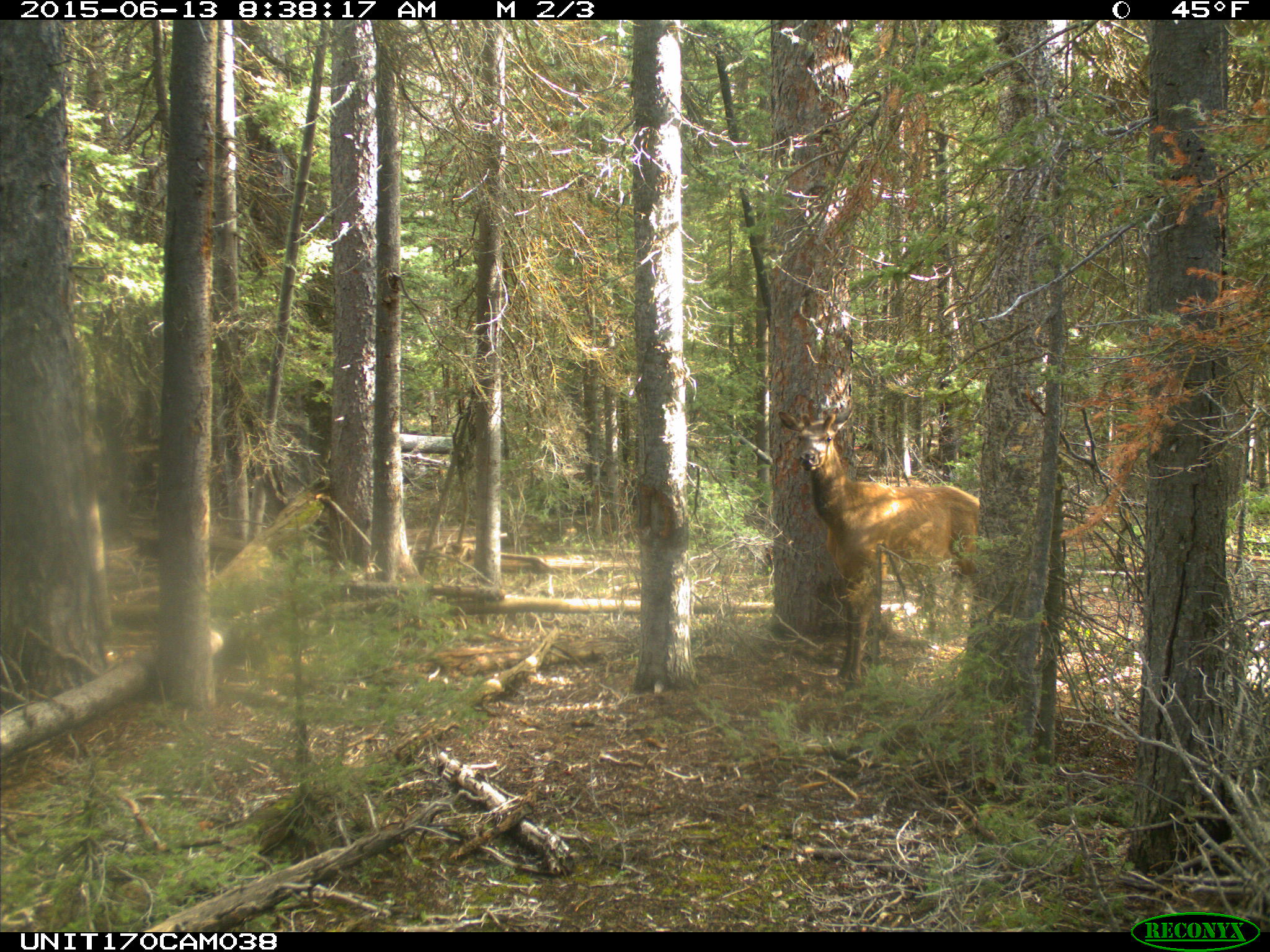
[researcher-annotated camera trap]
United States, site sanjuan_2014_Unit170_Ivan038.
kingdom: Animalia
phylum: Chordata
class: Mammalia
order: Artiodactyla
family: Cervidae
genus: Cervus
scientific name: Cervus elaphus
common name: red deer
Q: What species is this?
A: Cervus elaphus (red deer).